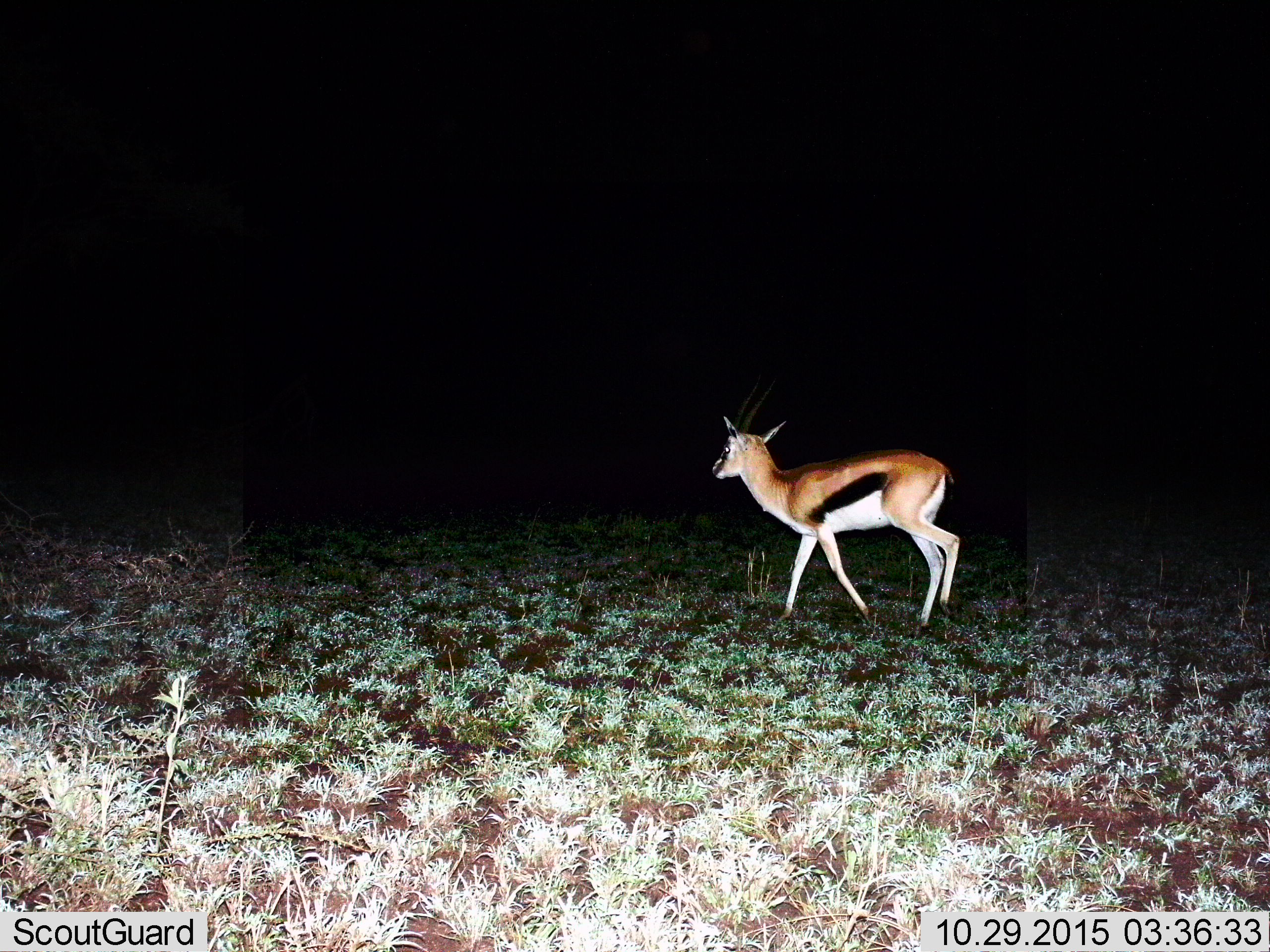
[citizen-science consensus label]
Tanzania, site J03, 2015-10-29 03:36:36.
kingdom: Animalia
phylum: Chordata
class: Mammalia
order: Artiodactyla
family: Bovidae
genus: Eudorcas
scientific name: Eudorcas thomsonii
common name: thomson's gazelle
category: gazellethomsons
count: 1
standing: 30%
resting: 0%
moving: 90%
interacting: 0%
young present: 0%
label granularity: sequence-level